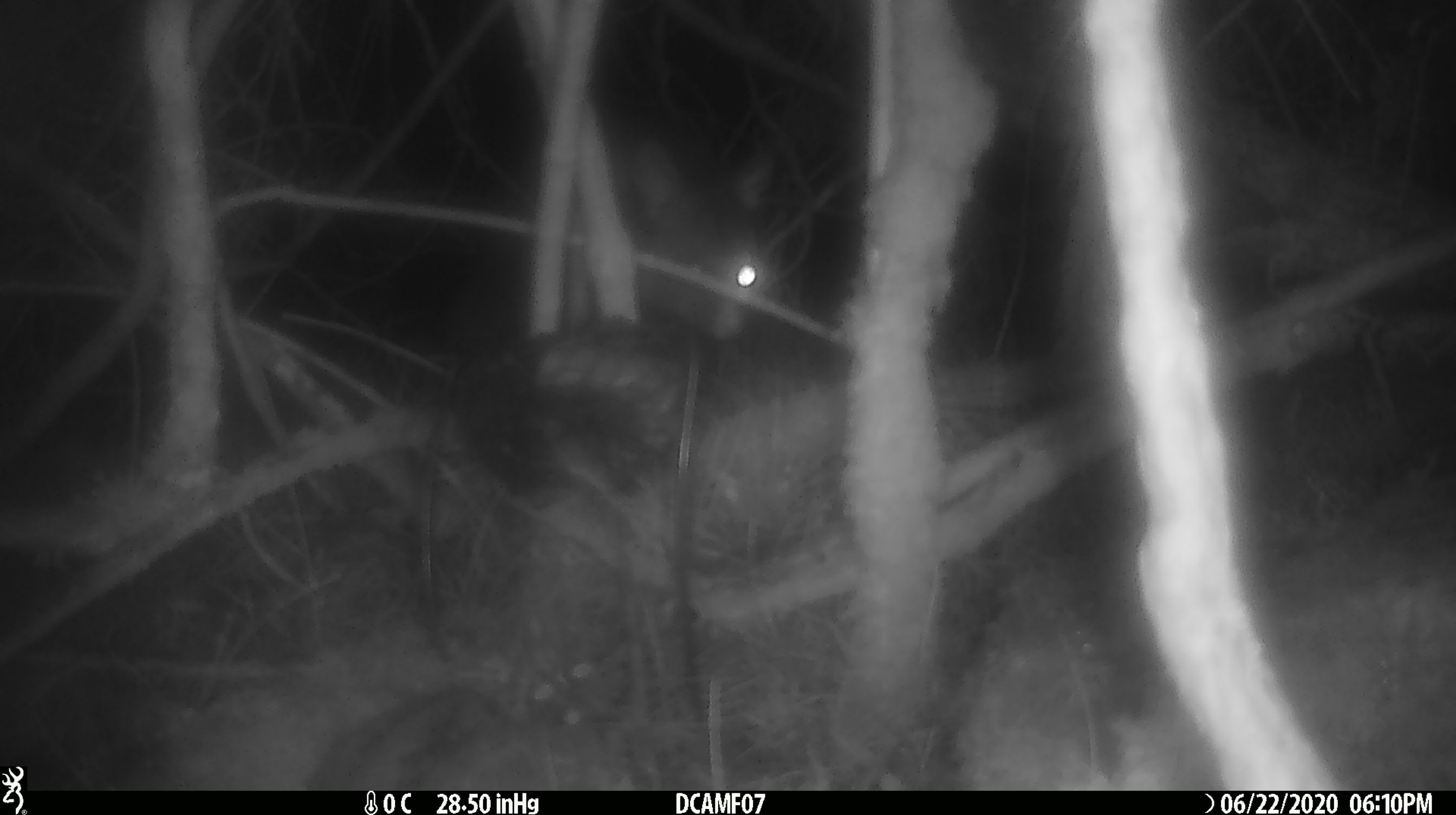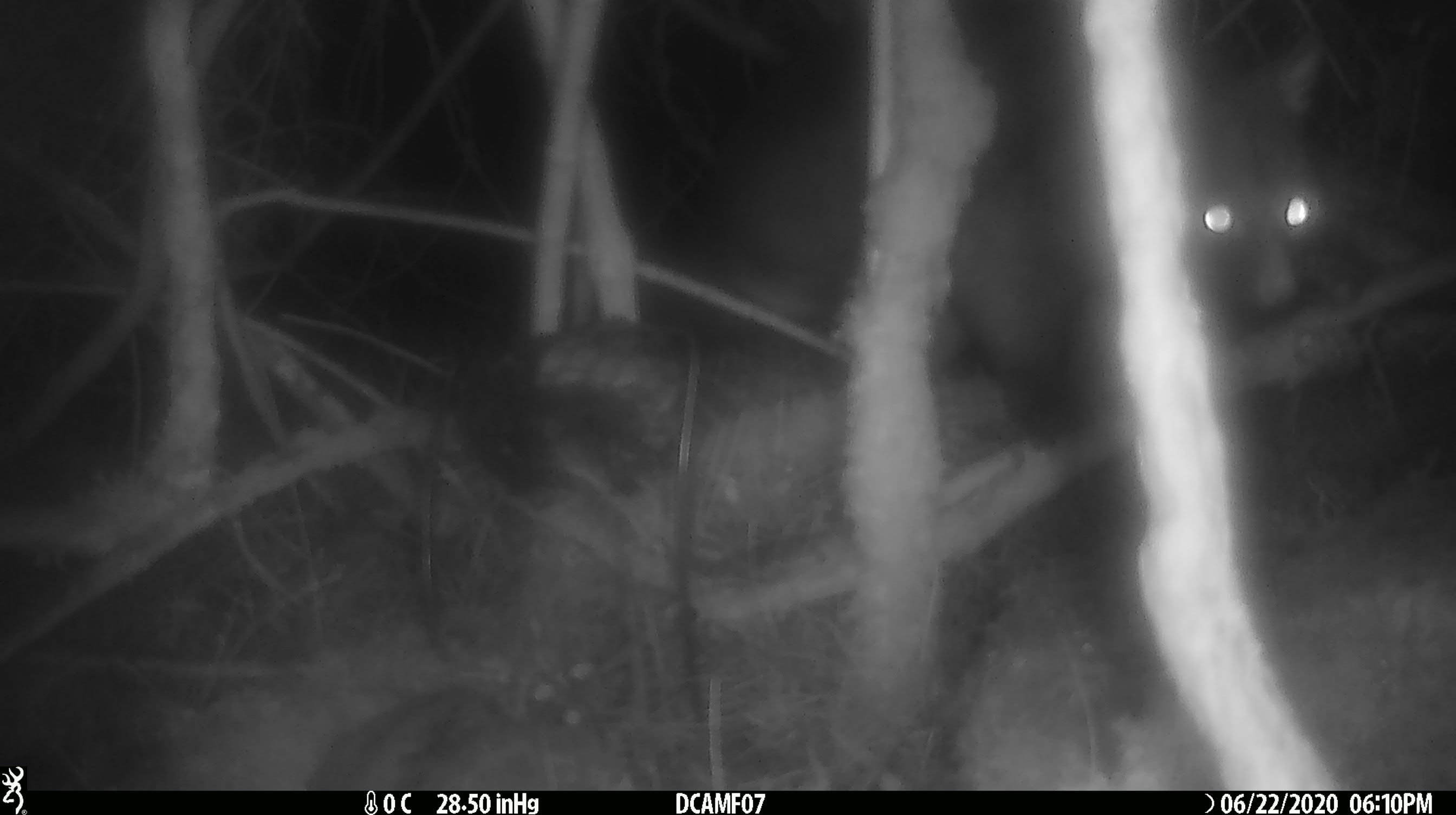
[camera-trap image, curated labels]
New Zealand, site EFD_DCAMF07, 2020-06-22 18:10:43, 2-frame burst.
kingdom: Animalia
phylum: Chordata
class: Mammalia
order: Diprotodontia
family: Phalangeridae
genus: Trichosurus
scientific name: Trichosurus vulpecula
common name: common brushtail possum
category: possum